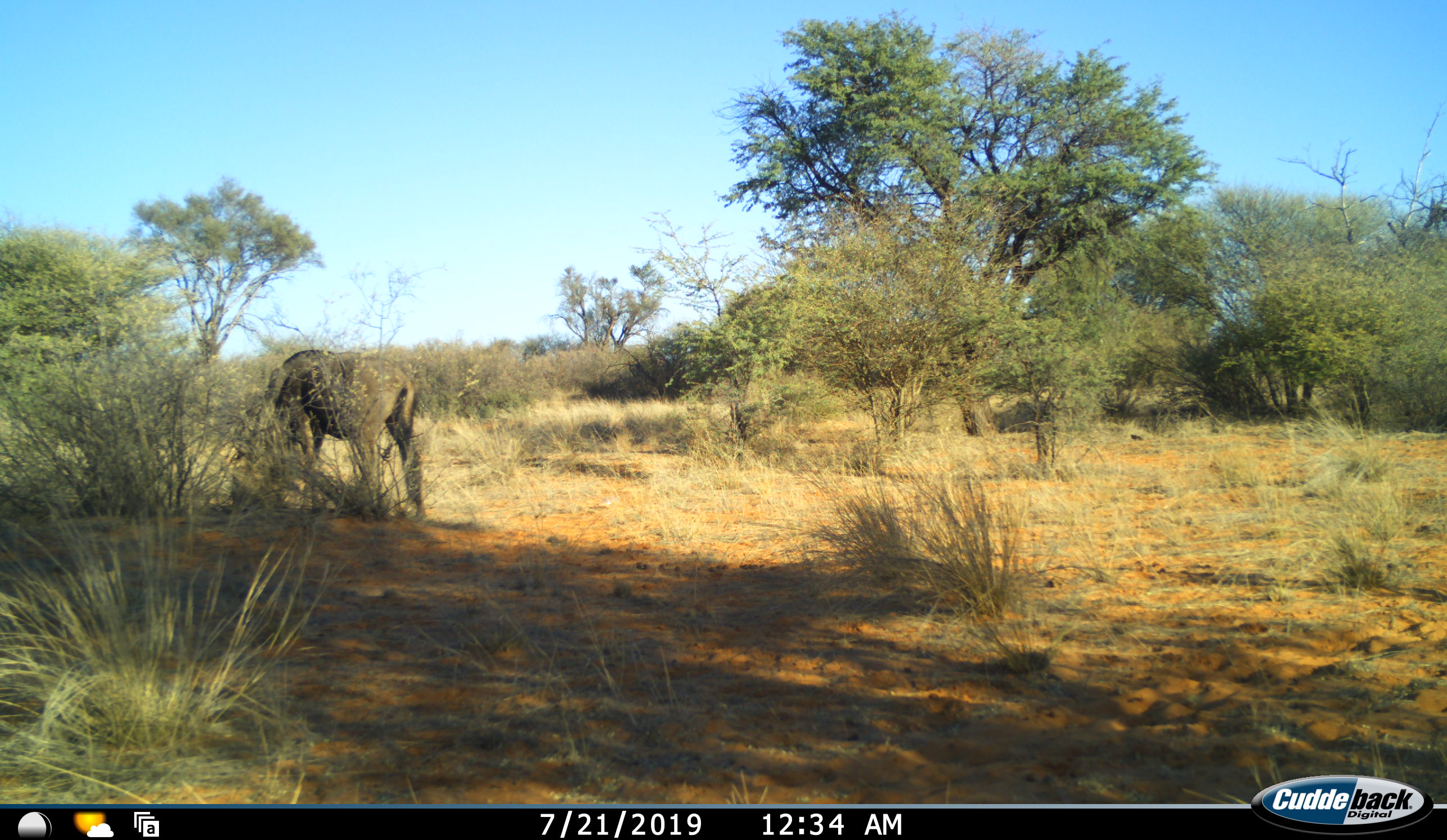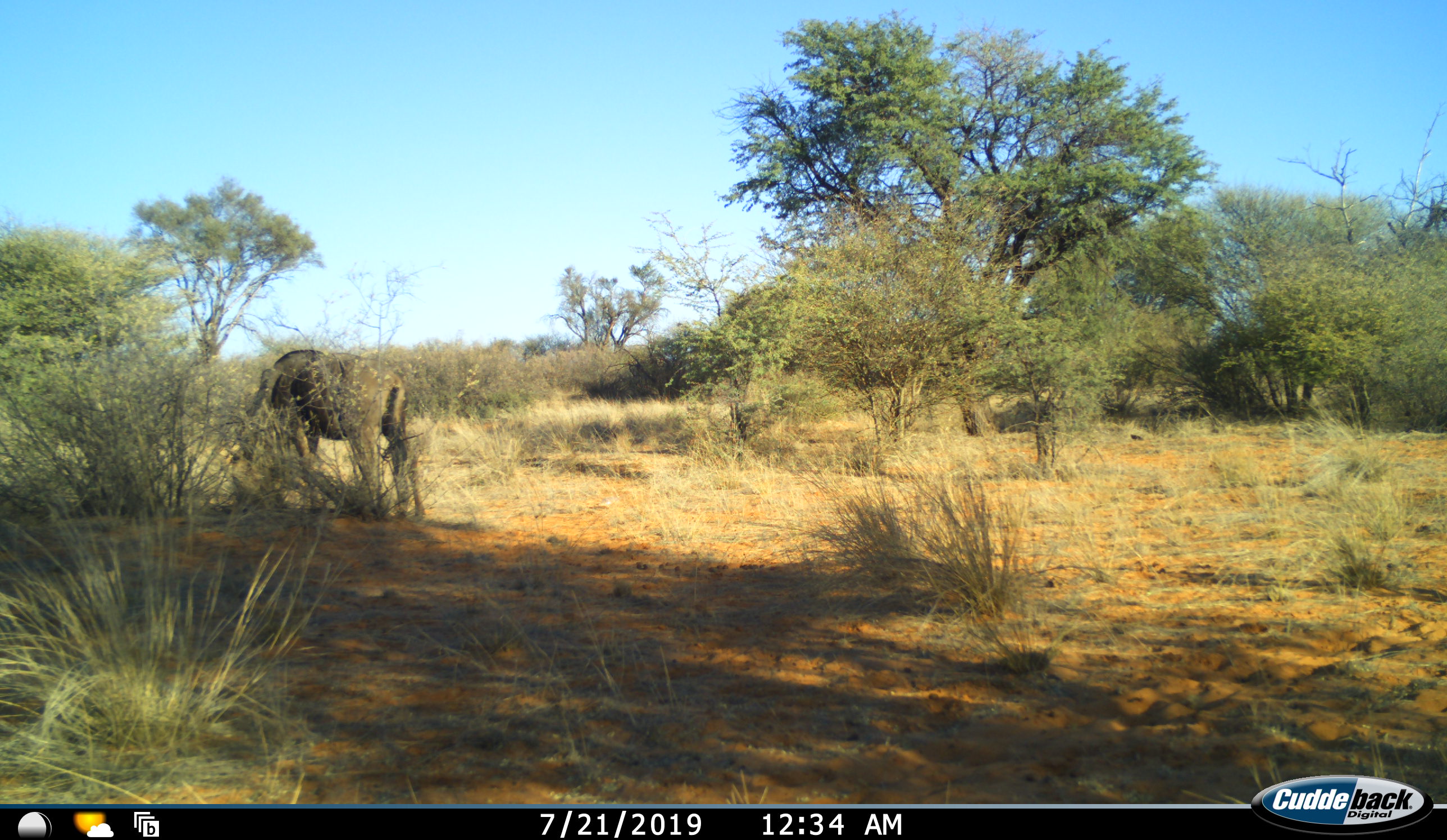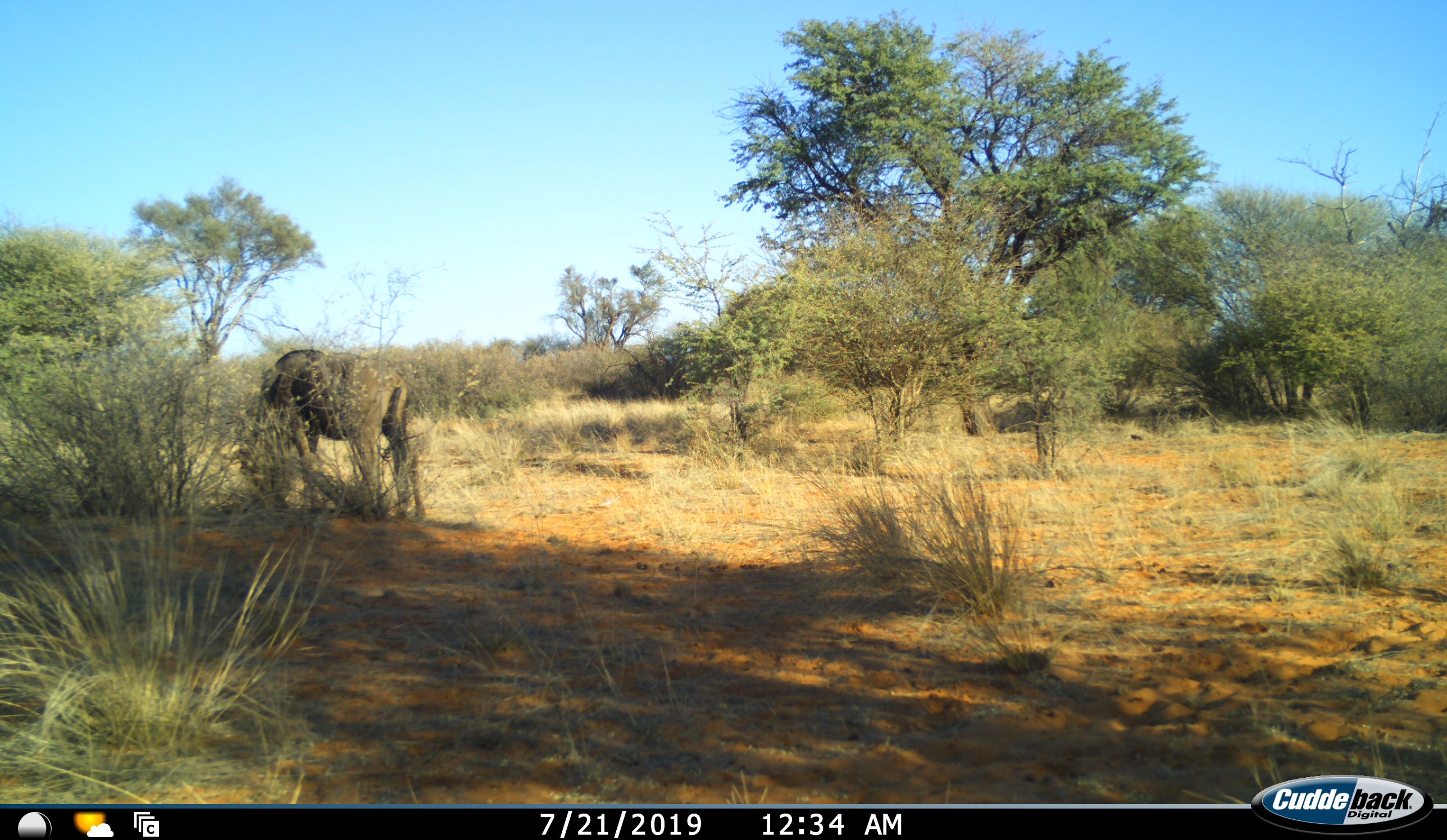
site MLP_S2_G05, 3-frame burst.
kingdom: Animalia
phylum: Chordata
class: Mammalia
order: Artiodactyla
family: Bovidae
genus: Connochaetes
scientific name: Connochaetes taurinus taurinus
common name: blue wildebeest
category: wildebeestblue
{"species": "wildebeestblue (blue wildebeest) (Connochaetes taurinus taurinus)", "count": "1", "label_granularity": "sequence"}